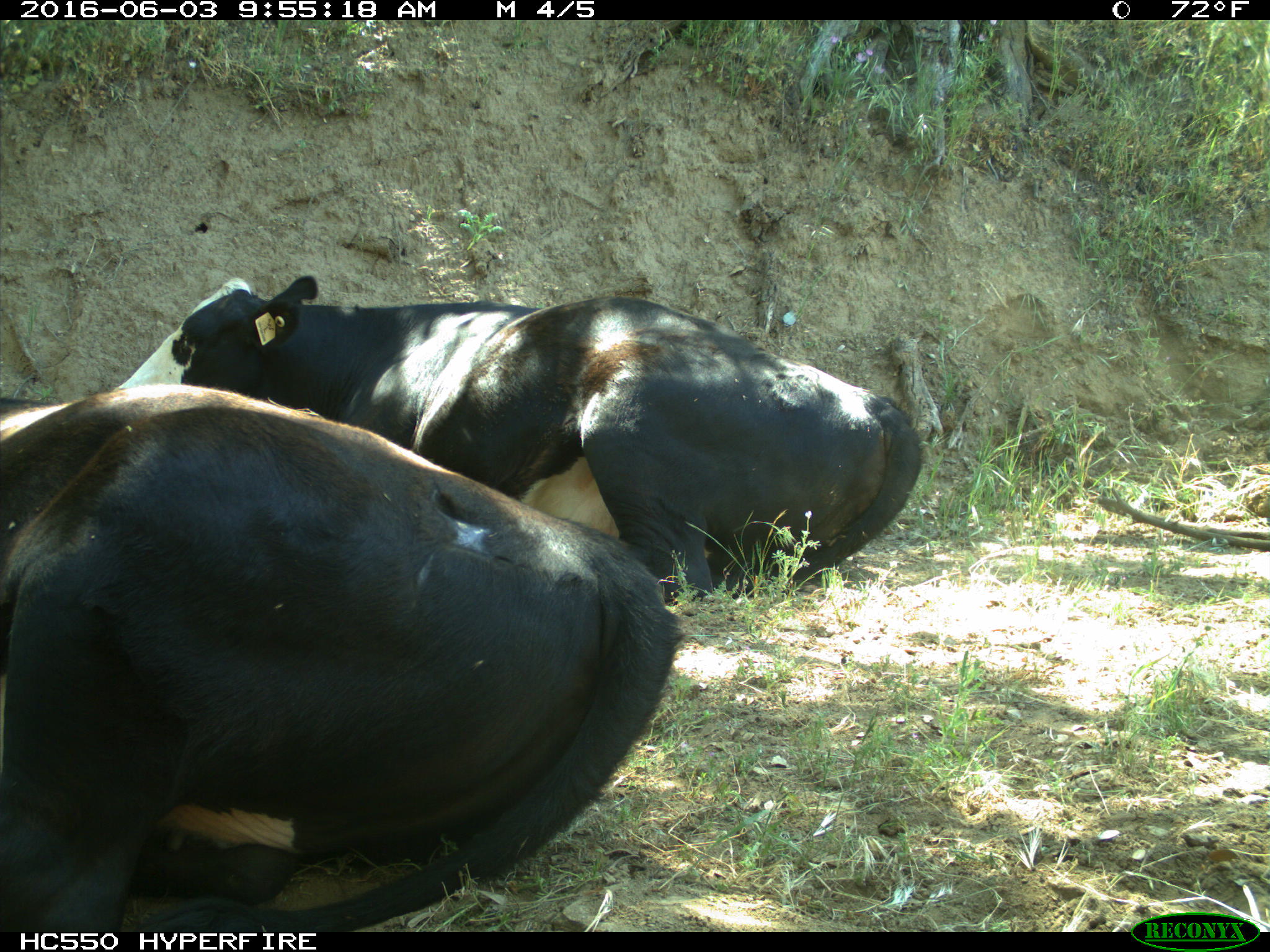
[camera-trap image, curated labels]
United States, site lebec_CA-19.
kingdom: Animalia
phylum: Chordata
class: Mammalia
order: Artiodactyla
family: Bovidae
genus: Bos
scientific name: Bos taurus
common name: domestic cow